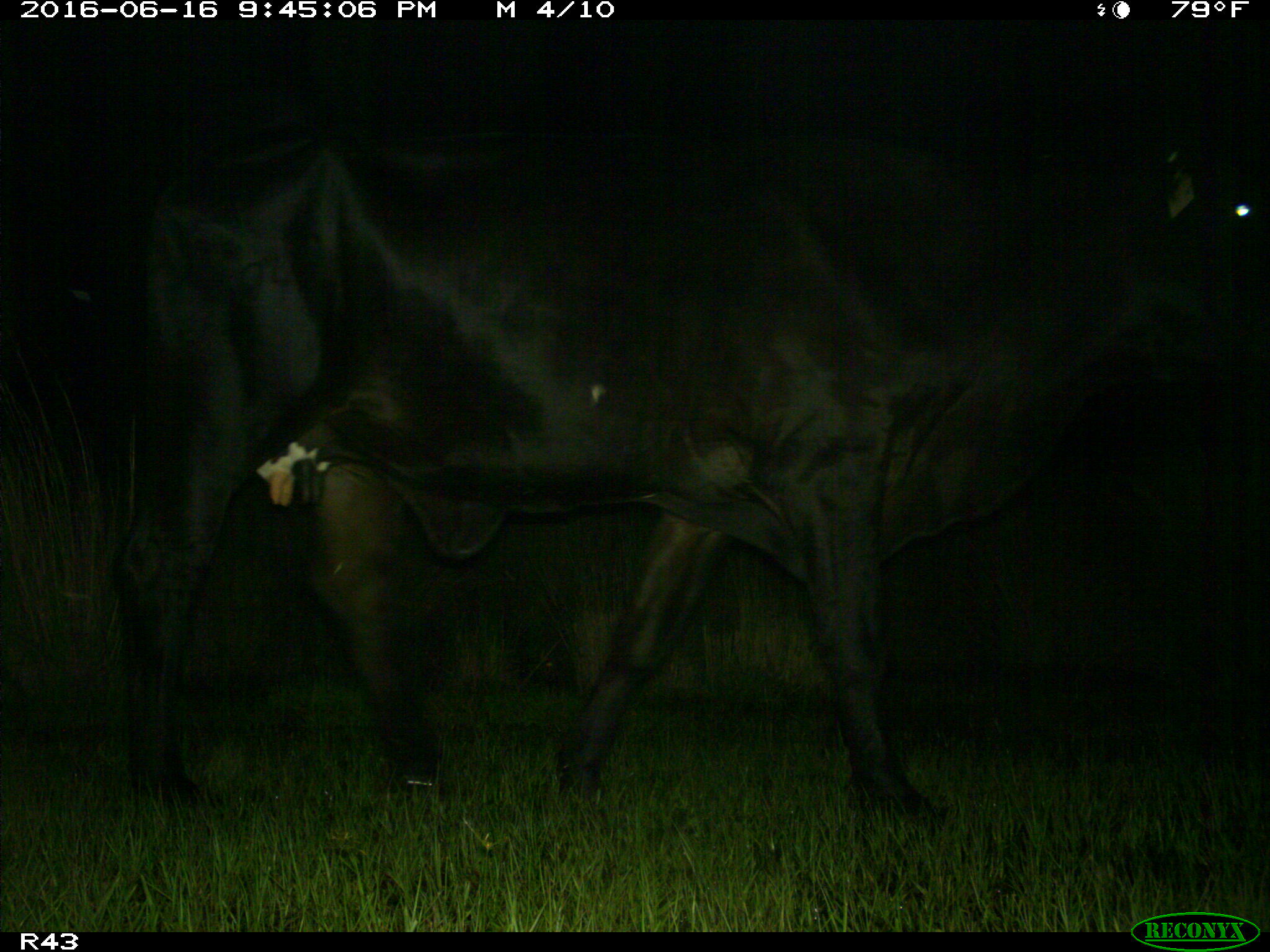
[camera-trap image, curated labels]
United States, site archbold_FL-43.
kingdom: Animalia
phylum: Chordata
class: Mammalia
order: Artiodactyla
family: Bovidae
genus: Bos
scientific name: Bos taurus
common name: domestic cow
Bos taurus (domestic cow).